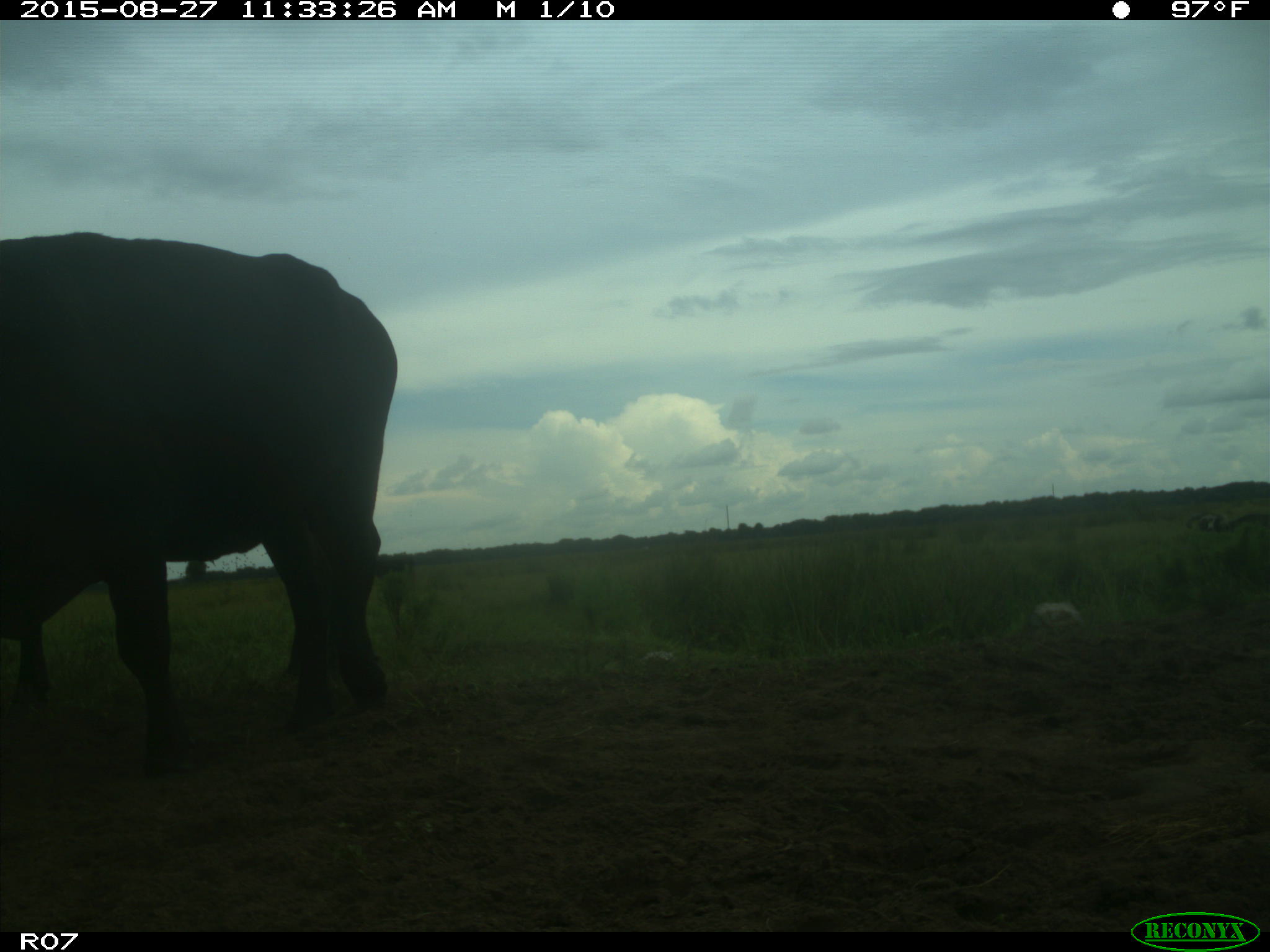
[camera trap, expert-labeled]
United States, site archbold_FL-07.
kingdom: Animalia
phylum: Chordata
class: Mammalia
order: Artiodactyla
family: Bovidae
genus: Bos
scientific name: Bos taurus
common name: domestic cow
Bos taurus (domestic cow).